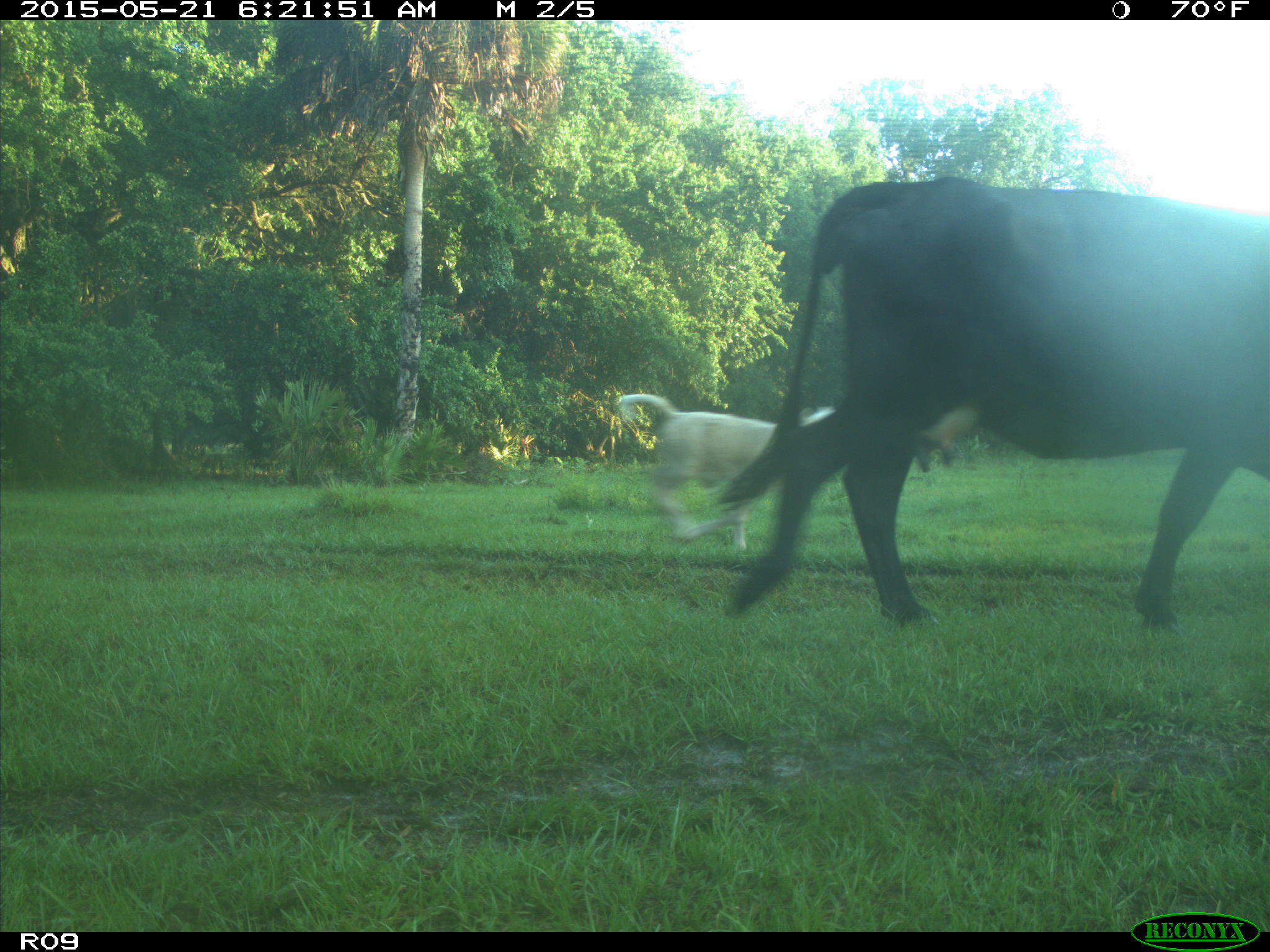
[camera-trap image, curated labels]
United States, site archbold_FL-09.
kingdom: Animalia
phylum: Chordata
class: Mammalia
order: Artiodactyla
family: Bovidae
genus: Bos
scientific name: Bos taurus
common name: domestic cow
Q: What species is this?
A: Bos taurus (domestic cow).